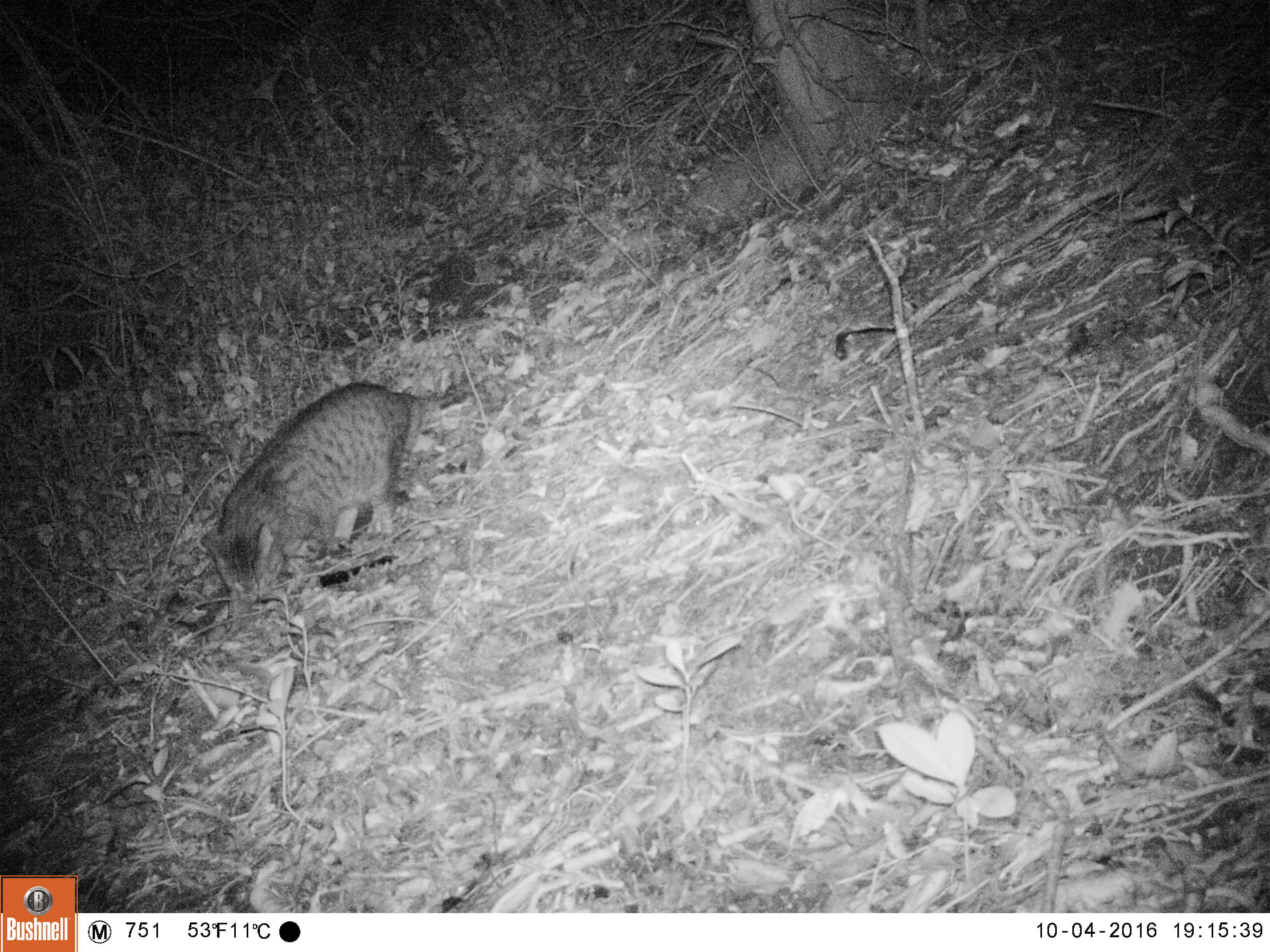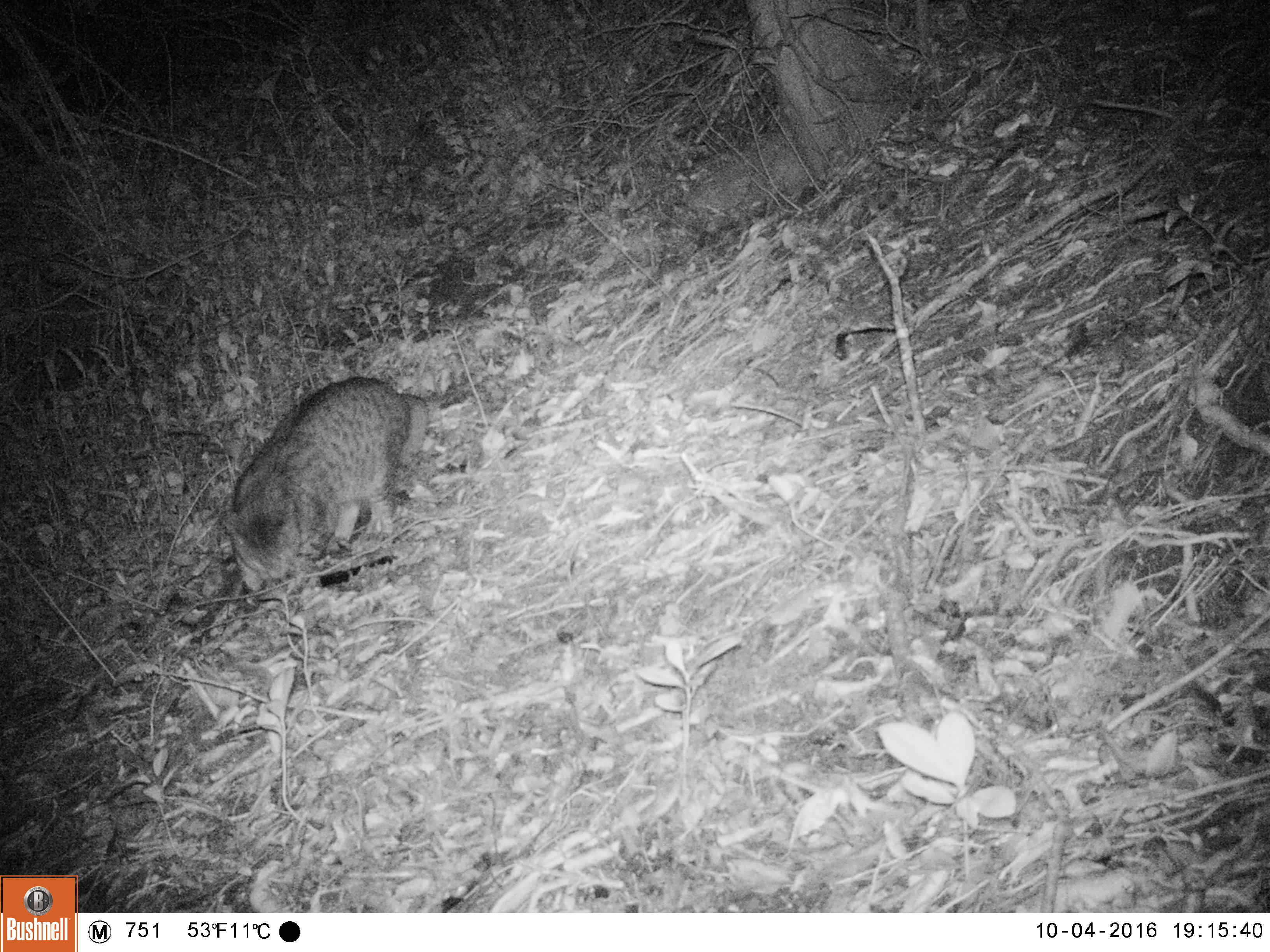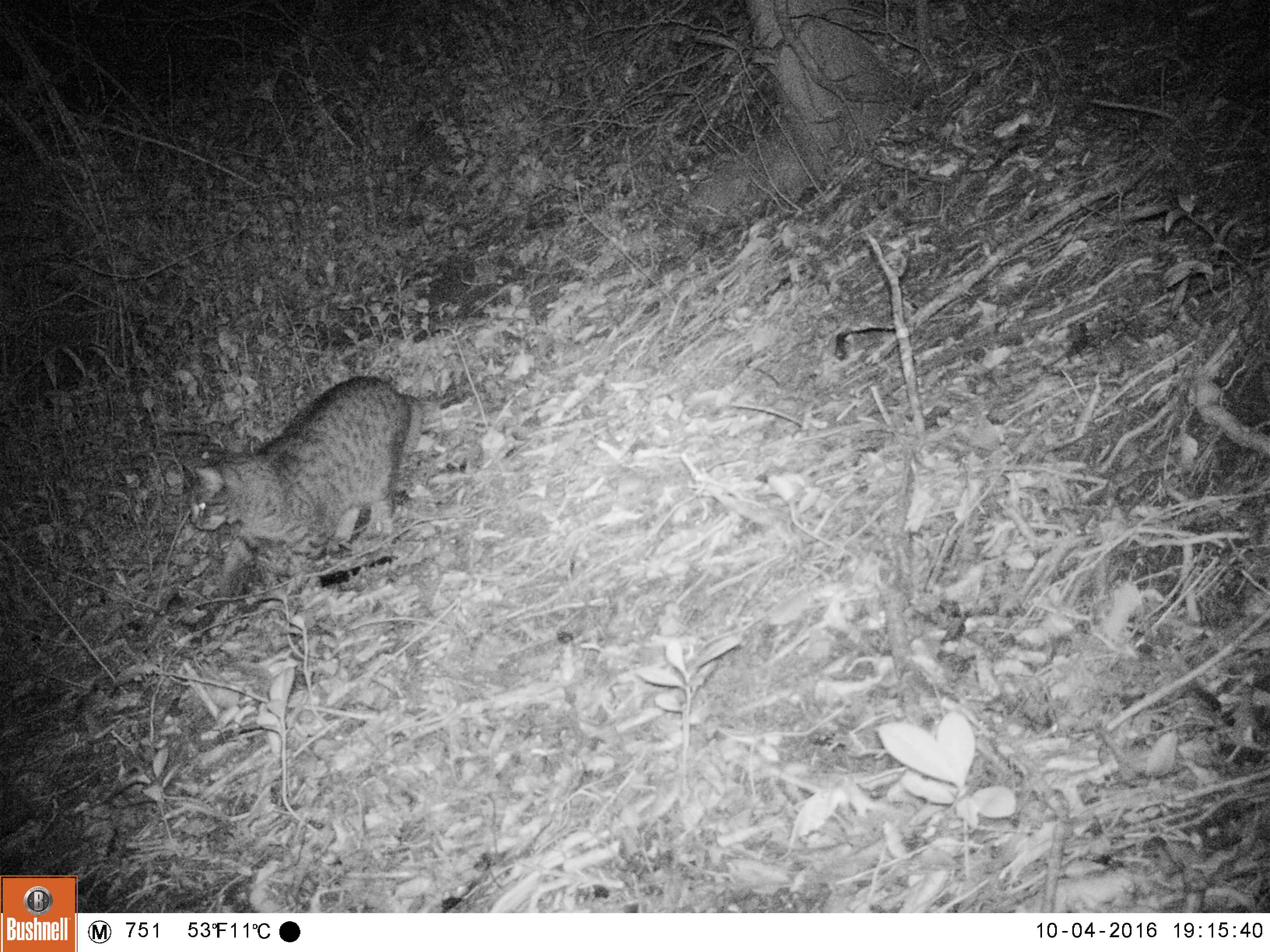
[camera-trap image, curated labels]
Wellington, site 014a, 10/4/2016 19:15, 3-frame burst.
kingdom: Animalia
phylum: Chordata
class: Mammalia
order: Carnivora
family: Felidae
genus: Felis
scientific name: Felis catus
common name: cat